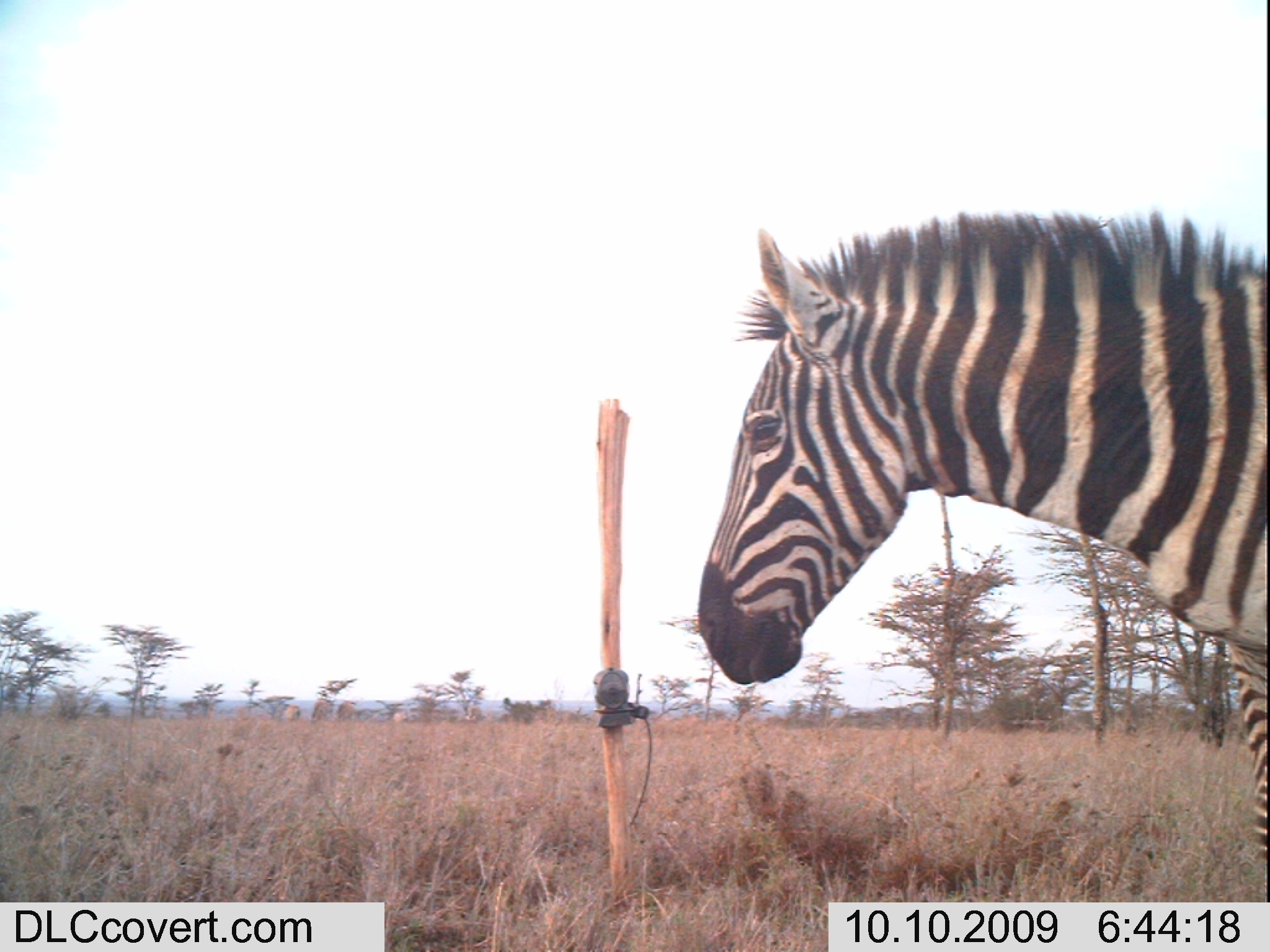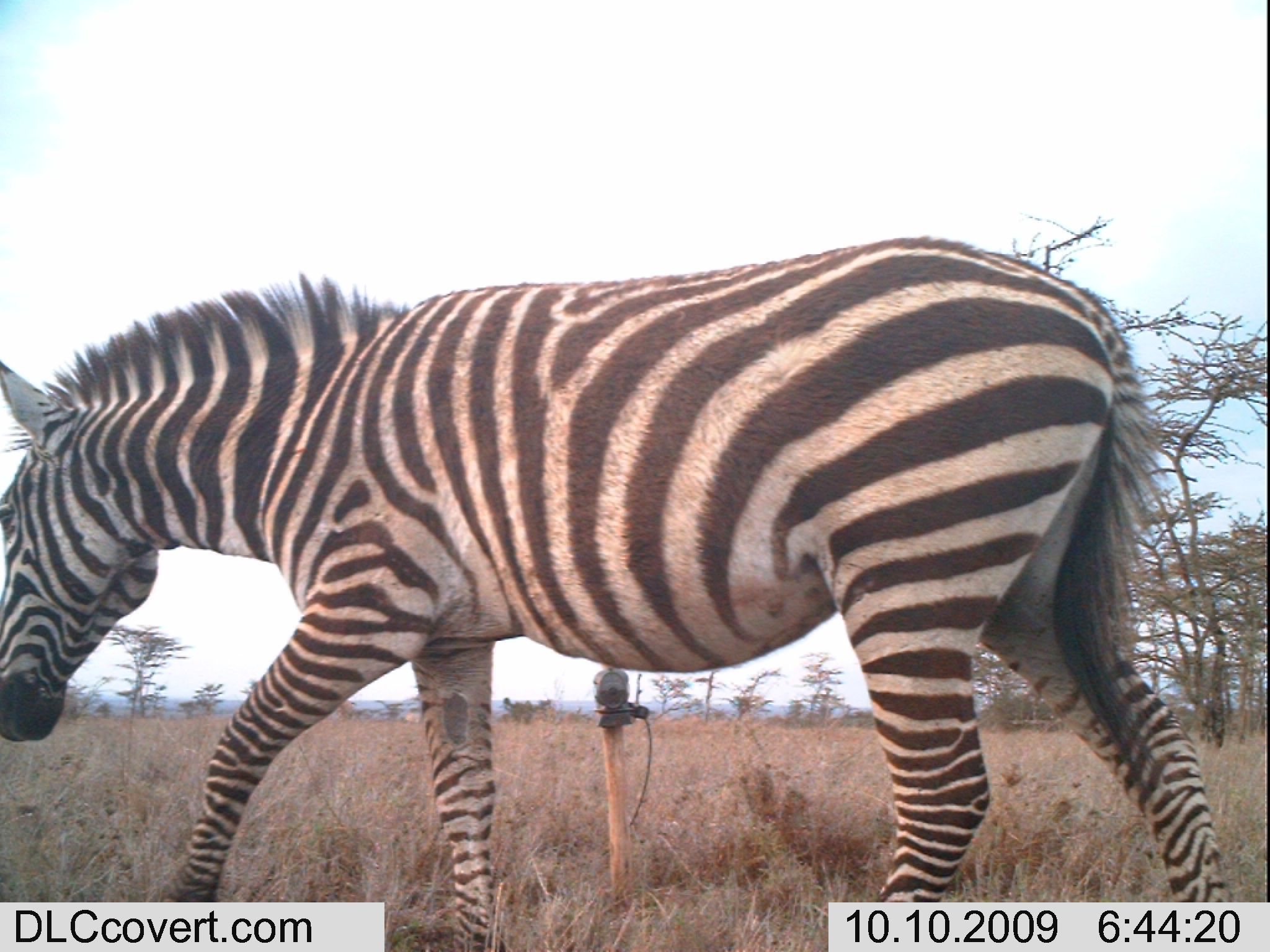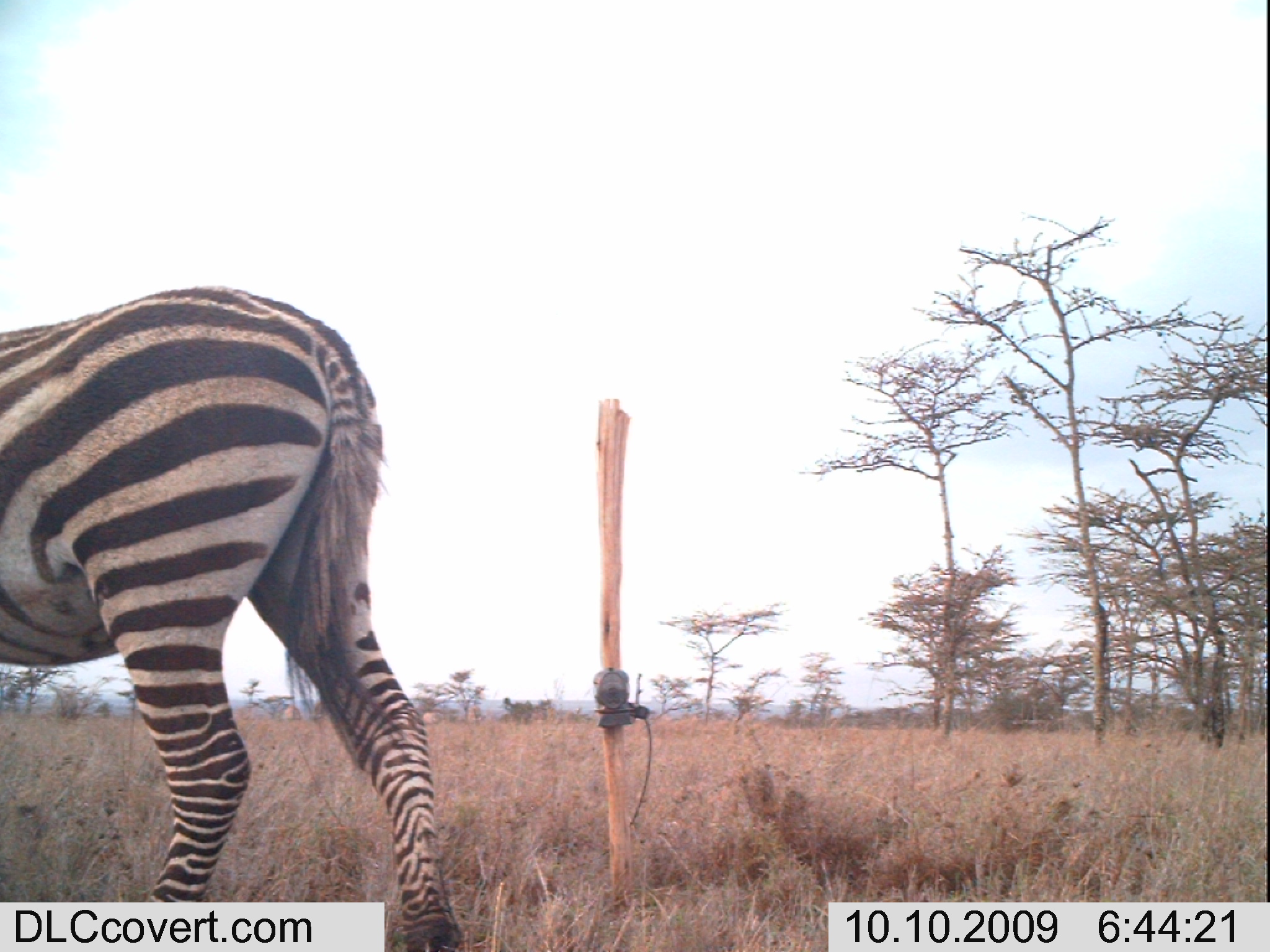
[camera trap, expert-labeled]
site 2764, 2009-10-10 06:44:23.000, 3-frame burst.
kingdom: Animalia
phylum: Chordata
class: Mammalia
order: Perissodactyla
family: Equidae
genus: Equus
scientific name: Equus quagga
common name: plains zebra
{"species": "Equus quagga (plains zebra)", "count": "5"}